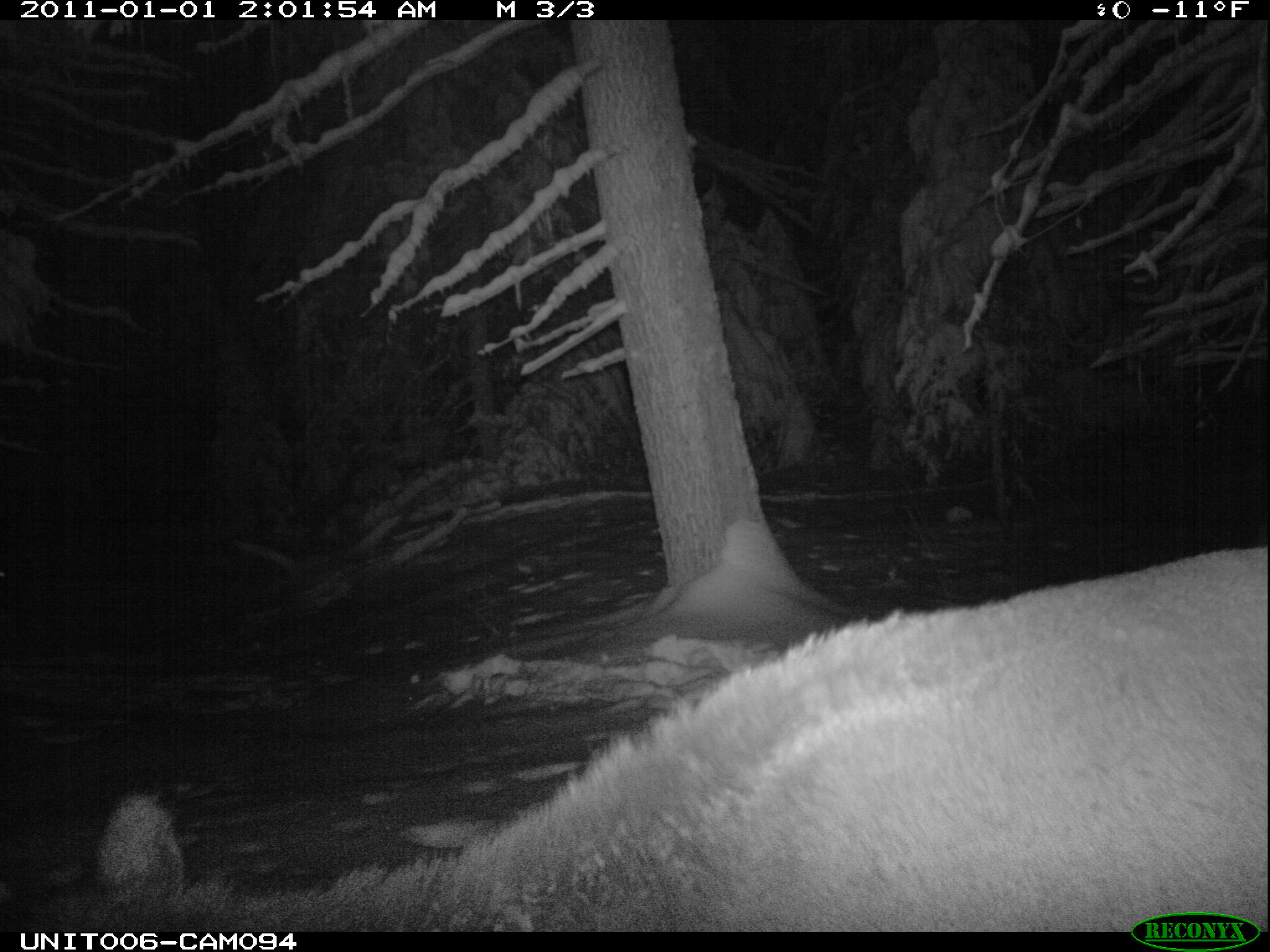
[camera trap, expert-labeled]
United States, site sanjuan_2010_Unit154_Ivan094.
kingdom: Animalia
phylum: Chordata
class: Mammalia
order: Artiodactyla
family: Cervidae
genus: Cervus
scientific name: Cervus elaphus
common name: red deer